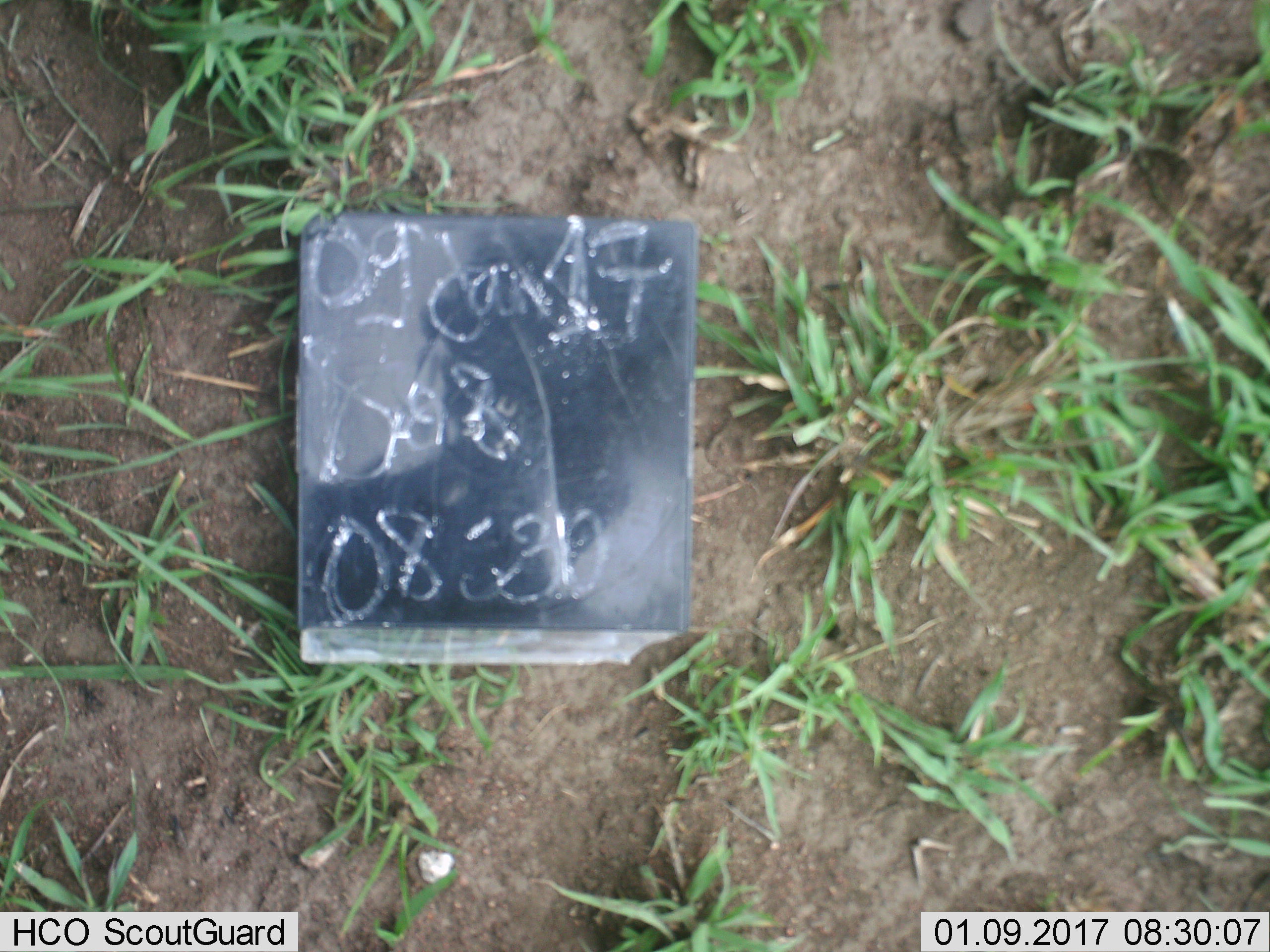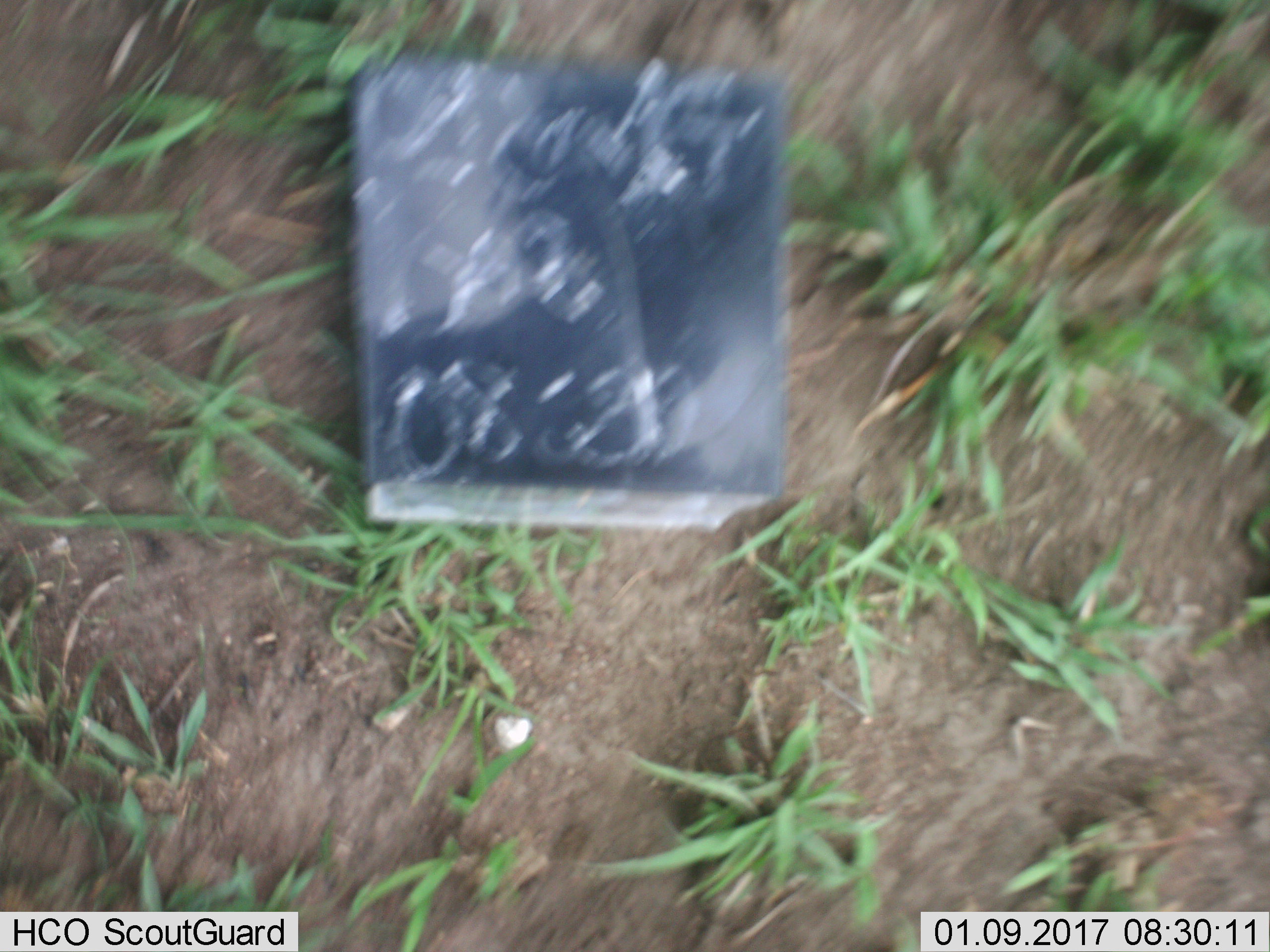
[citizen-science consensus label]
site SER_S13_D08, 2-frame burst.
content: unidentified animal